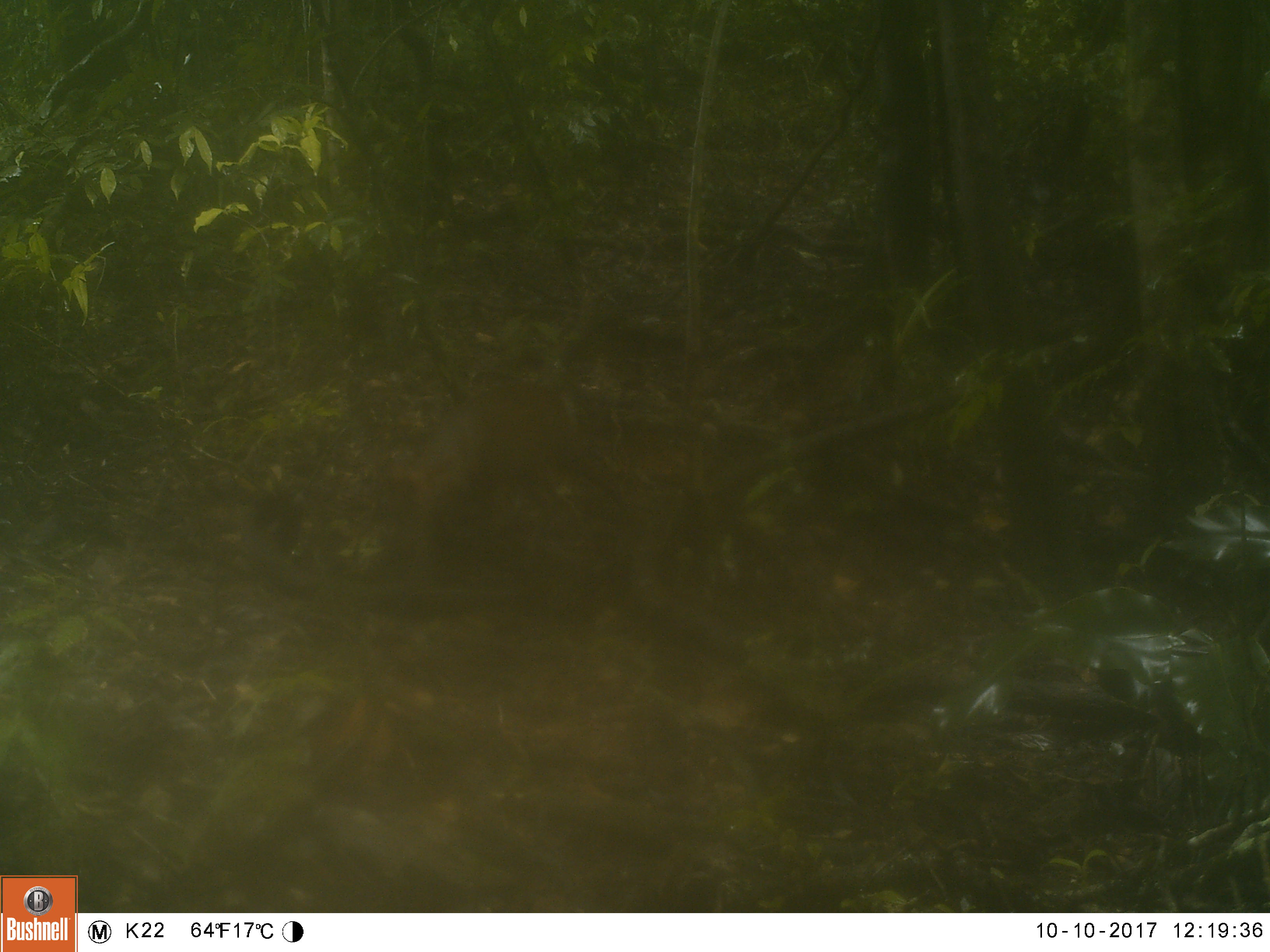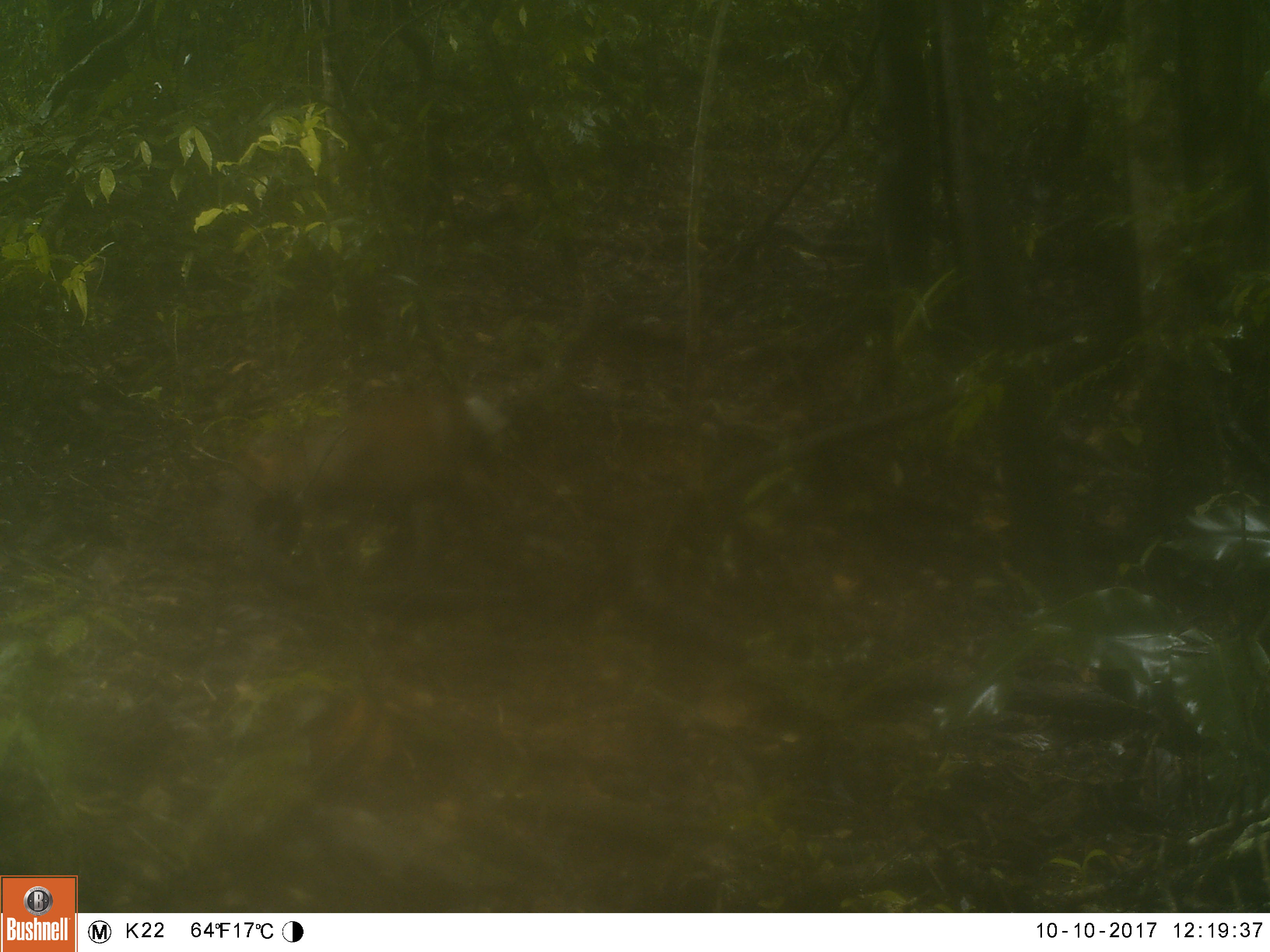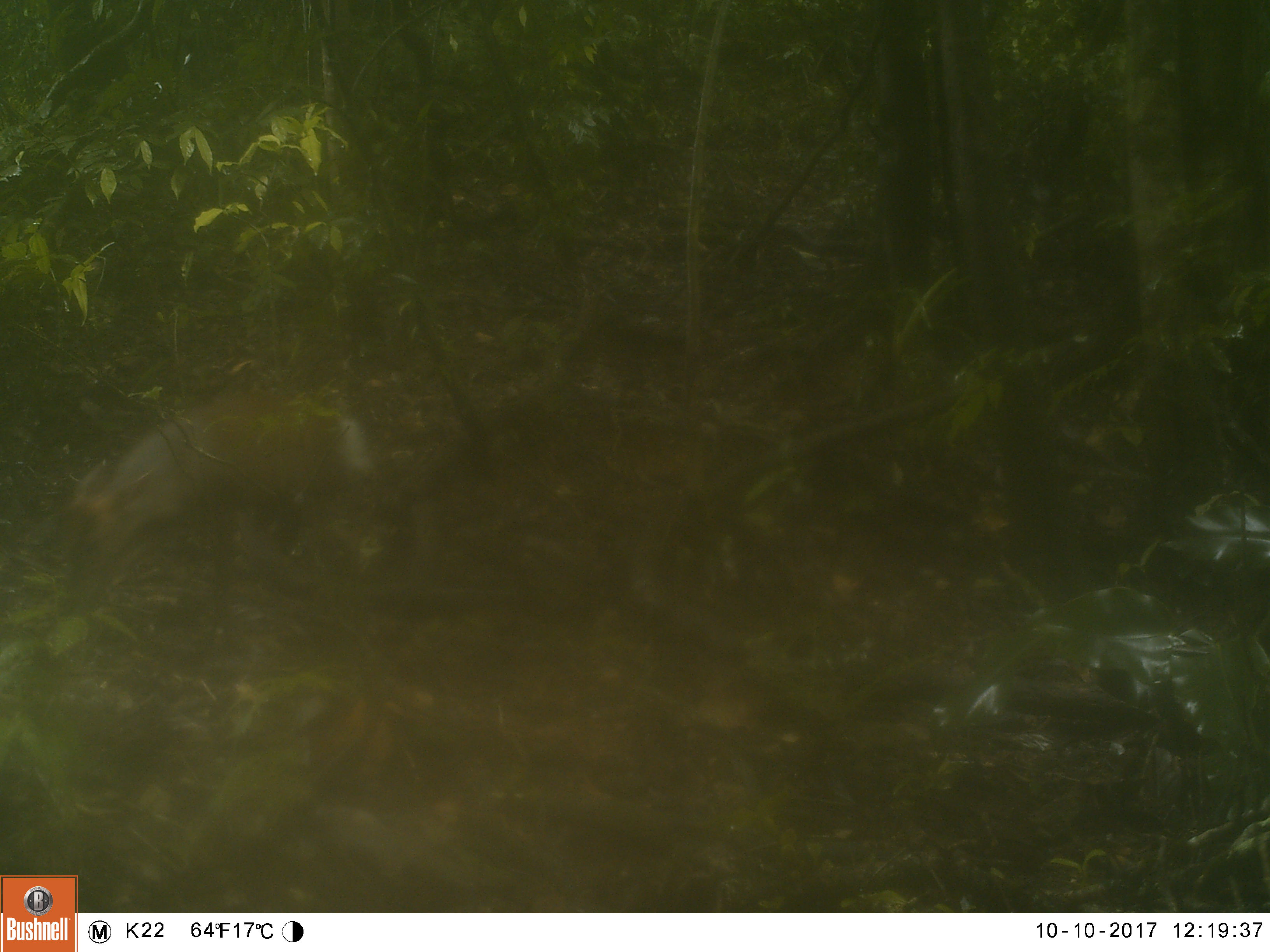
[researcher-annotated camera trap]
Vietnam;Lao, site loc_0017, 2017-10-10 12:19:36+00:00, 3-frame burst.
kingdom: Animalia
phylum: Chordata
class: Mammalia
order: Artiodactyla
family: Cervidae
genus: Muntiacus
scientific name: Muntiacus rooseveltorum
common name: roosevelt's muntjac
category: roosevelts muntjac group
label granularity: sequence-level